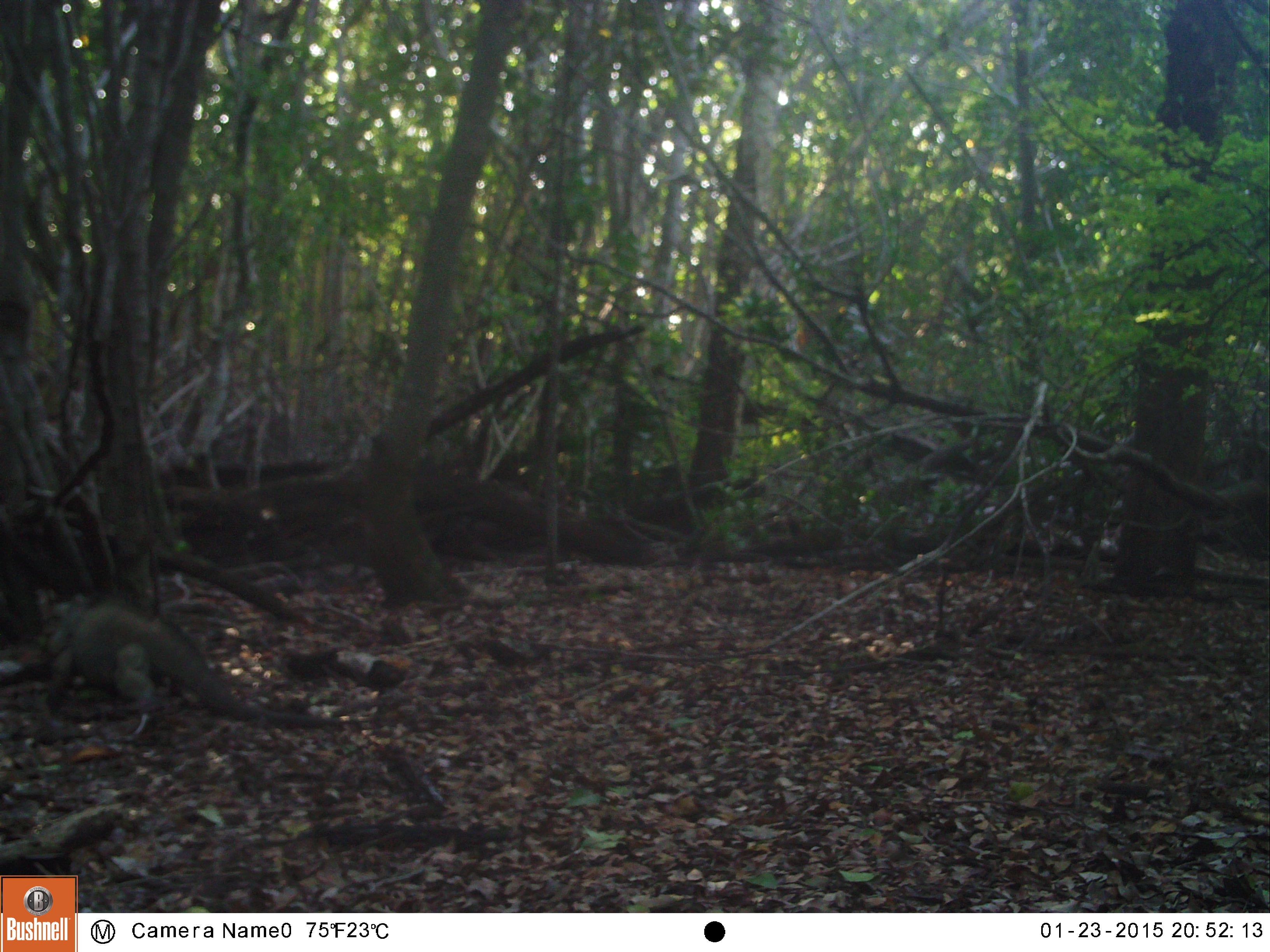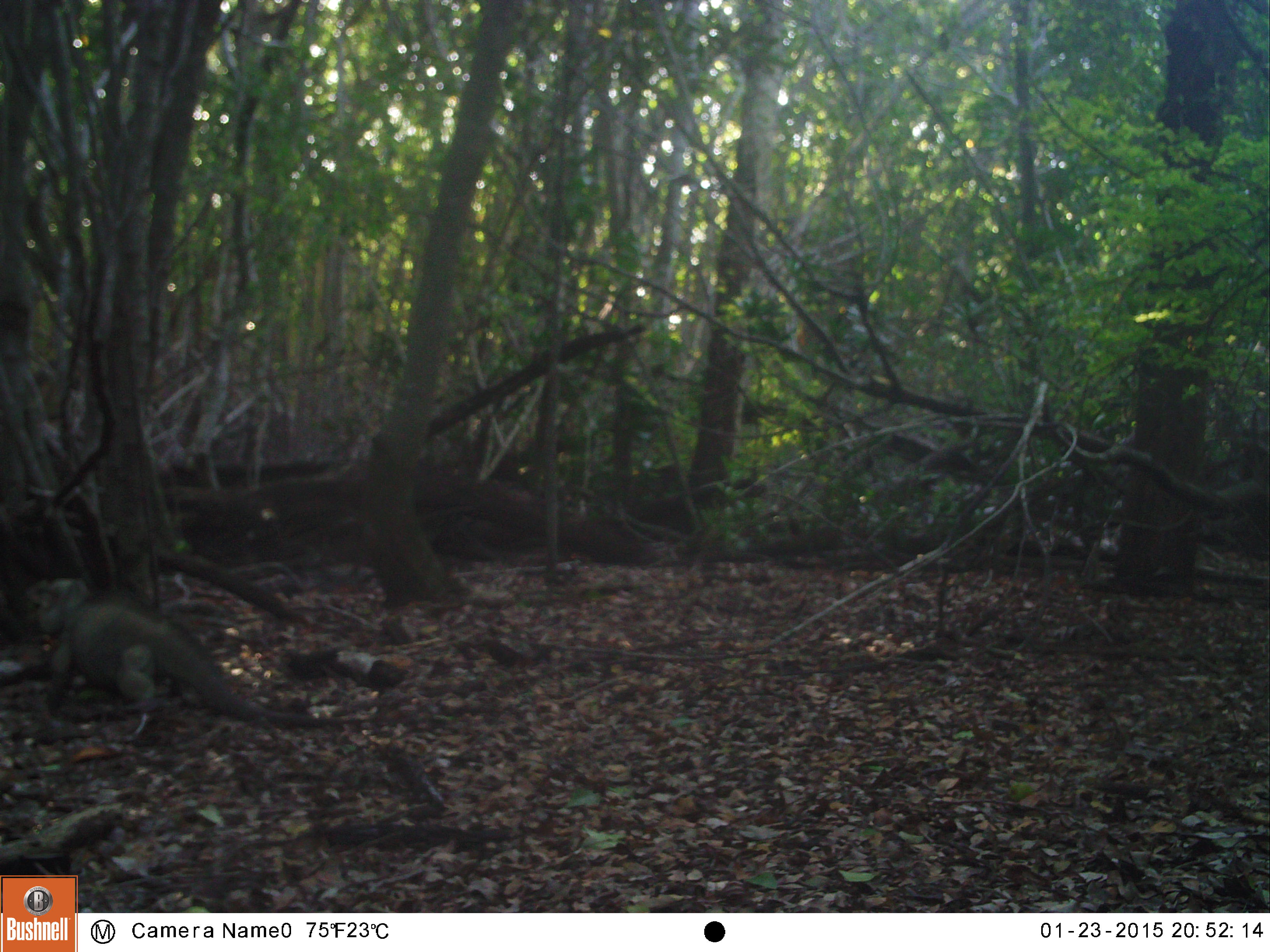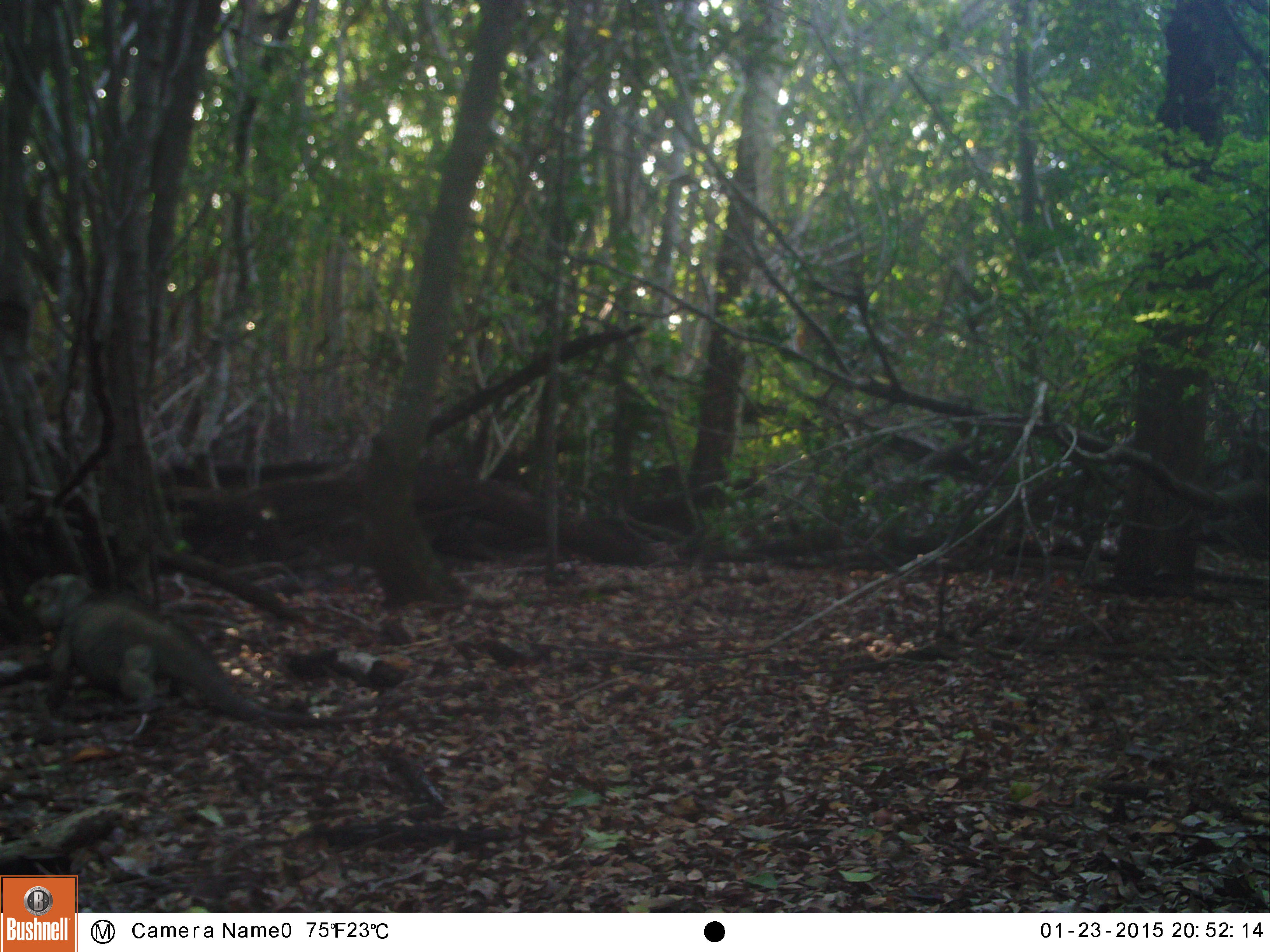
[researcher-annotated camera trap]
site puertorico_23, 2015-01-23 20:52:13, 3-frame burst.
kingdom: Animalia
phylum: Chordata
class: Reptilia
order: Squamata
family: Iguanidae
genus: Iguana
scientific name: Iguana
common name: typical iguanas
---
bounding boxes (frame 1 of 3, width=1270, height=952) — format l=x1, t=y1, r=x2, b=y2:
iguana: l=25, t=601, r=357, b=731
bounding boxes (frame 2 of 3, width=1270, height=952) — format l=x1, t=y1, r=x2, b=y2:
iguana: l=21, t=578, r=349, b=732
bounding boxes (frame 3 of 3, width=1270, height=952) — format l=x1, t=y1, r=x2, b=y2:
iguana: l=18, t=575, r=381, b=736